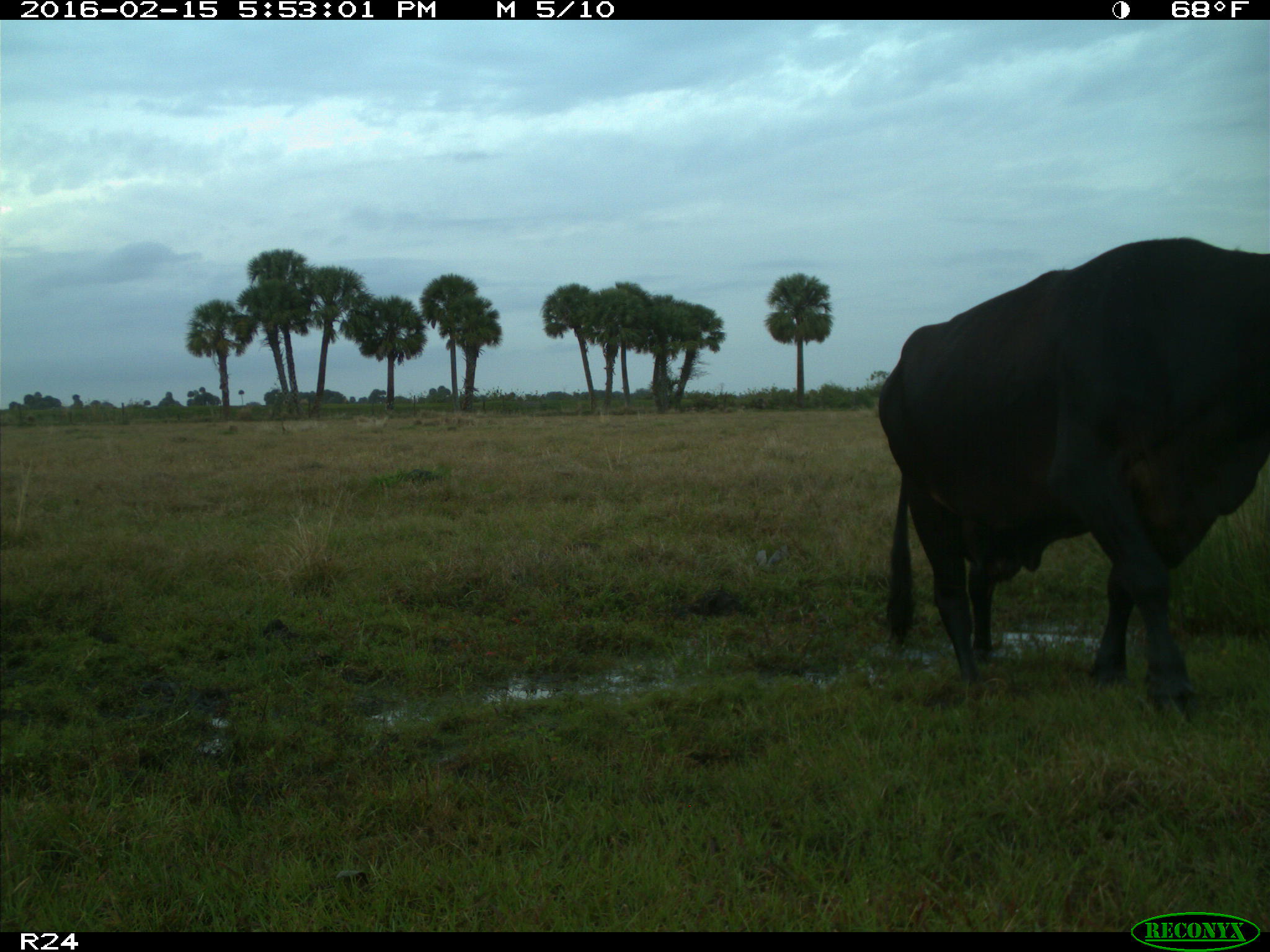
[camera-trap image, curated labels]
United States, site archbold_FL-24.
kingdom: Animalia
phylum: Chordata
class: Mammalia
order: Artiodactyla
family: Bovidae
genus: Bos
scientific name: Bos taurus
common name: domestic cow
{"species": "Bos taurus (domestic cow)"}